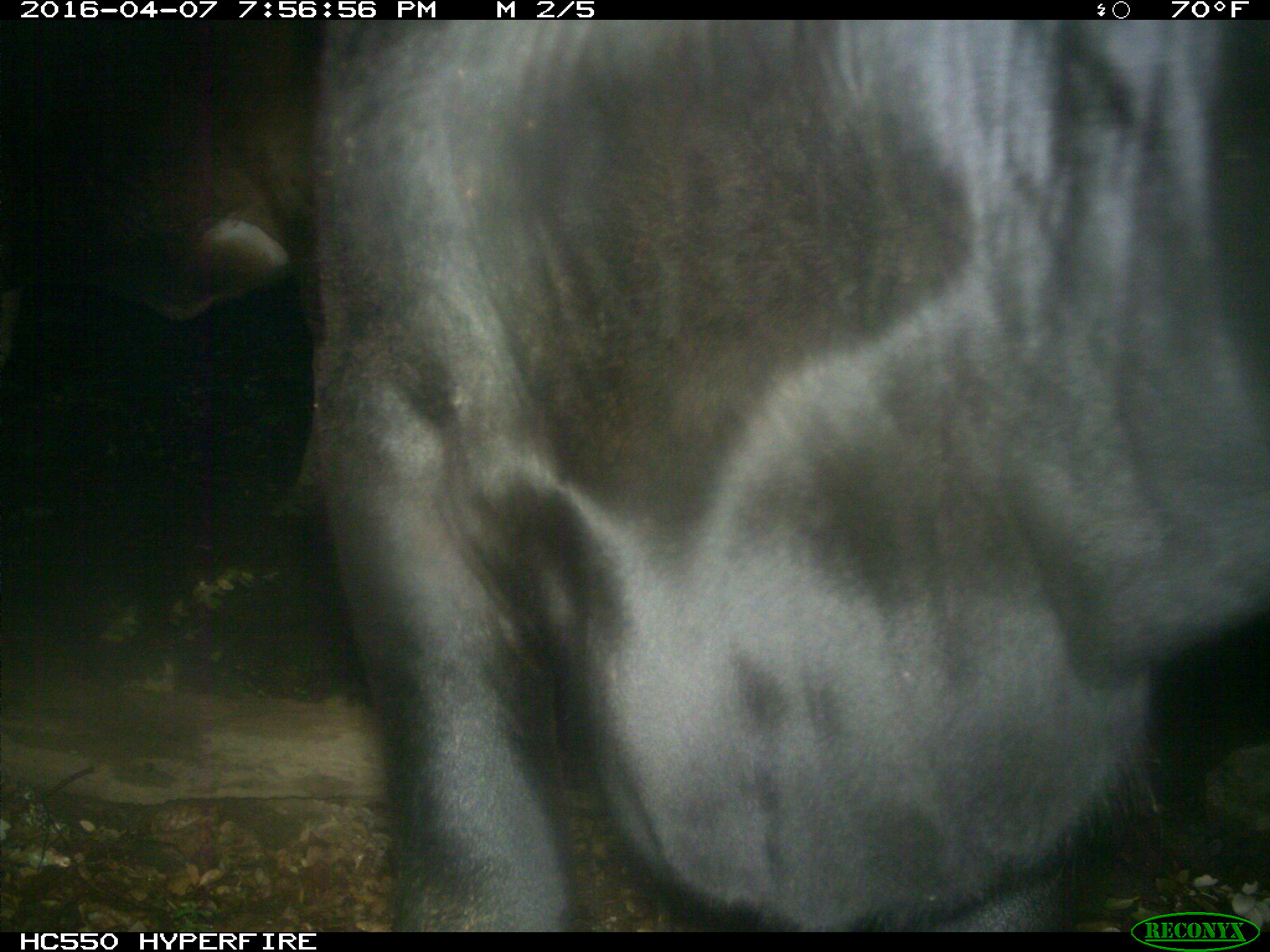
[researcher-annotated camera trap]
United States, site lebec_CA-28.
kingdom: Animalia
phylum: Chordata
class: Mammalia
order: Artiodactyla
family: Bovidae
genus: Bos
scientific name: Bos taurus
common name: domestic cow